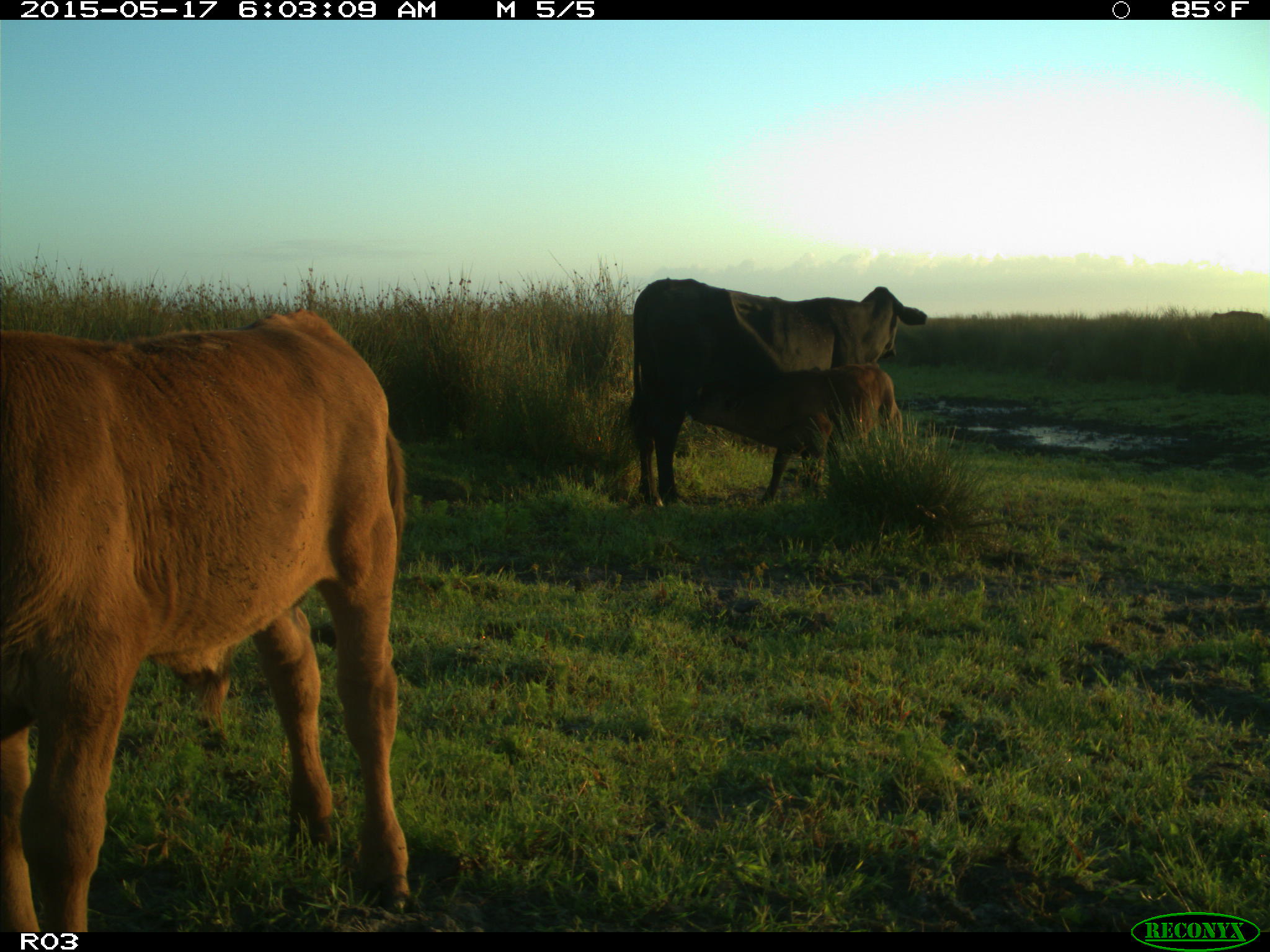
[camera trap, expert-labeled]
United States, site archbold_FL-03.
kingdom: Animalia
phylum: Chordata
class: Mammalia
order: Artiodactyla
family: Bovidae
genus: Bos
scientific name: Bos taurus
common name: domestic cow